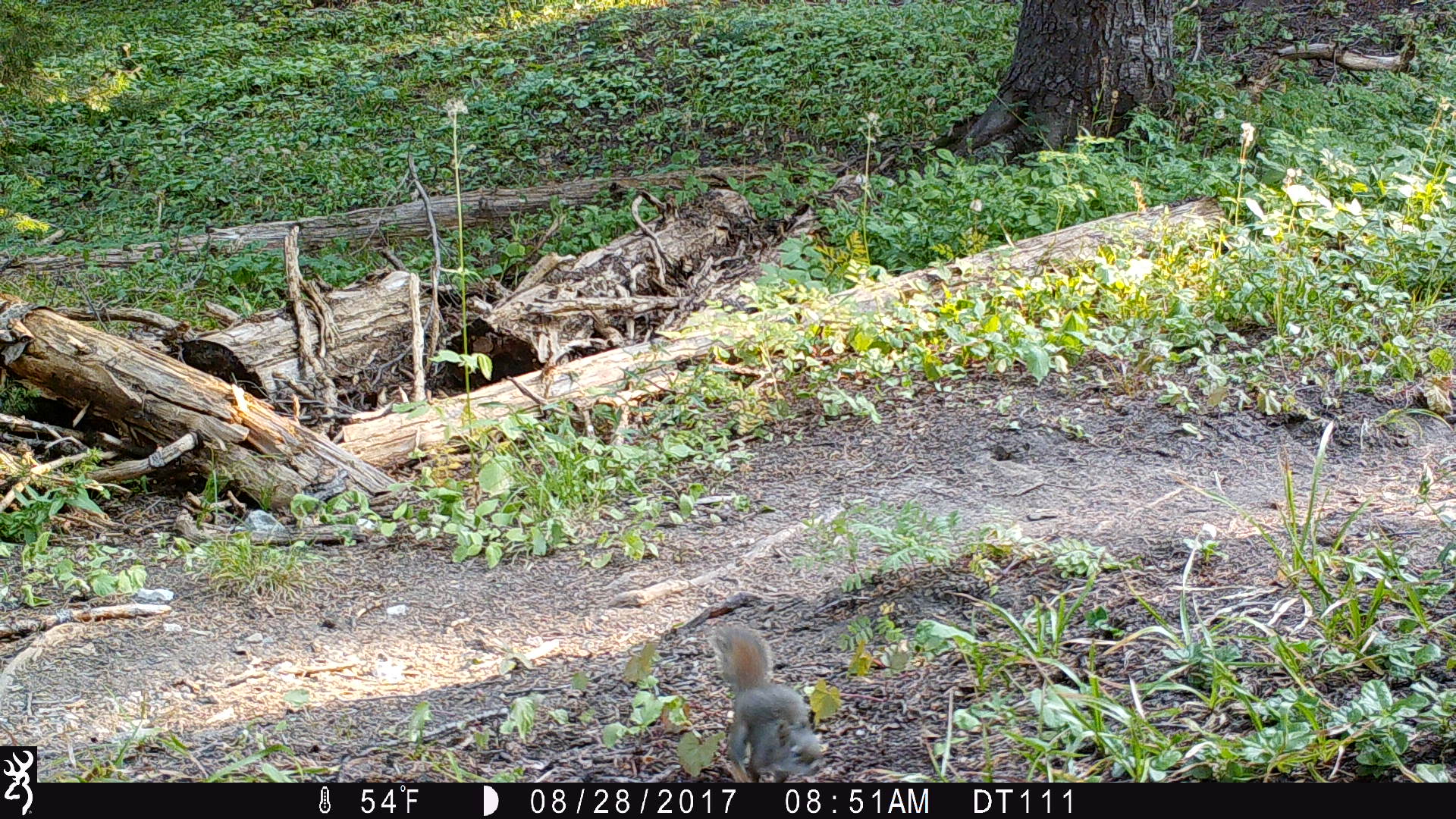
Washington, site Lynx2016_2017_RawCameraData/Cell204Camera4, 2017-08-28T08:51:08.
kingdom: Animalia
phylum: Chordata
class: Mammalia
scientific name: Mammalia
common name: small mammal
Small mammal (Mammalia). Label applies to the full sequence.